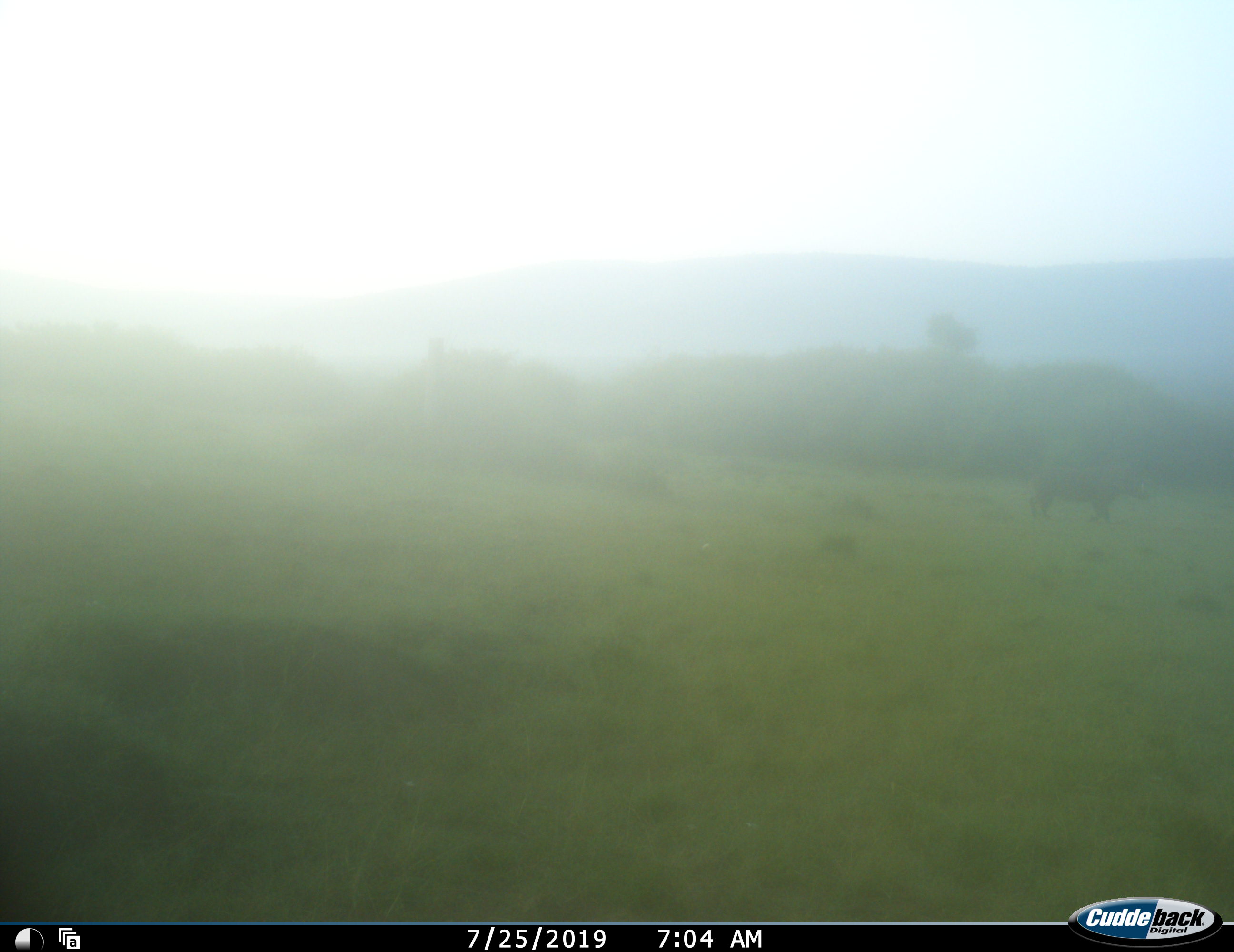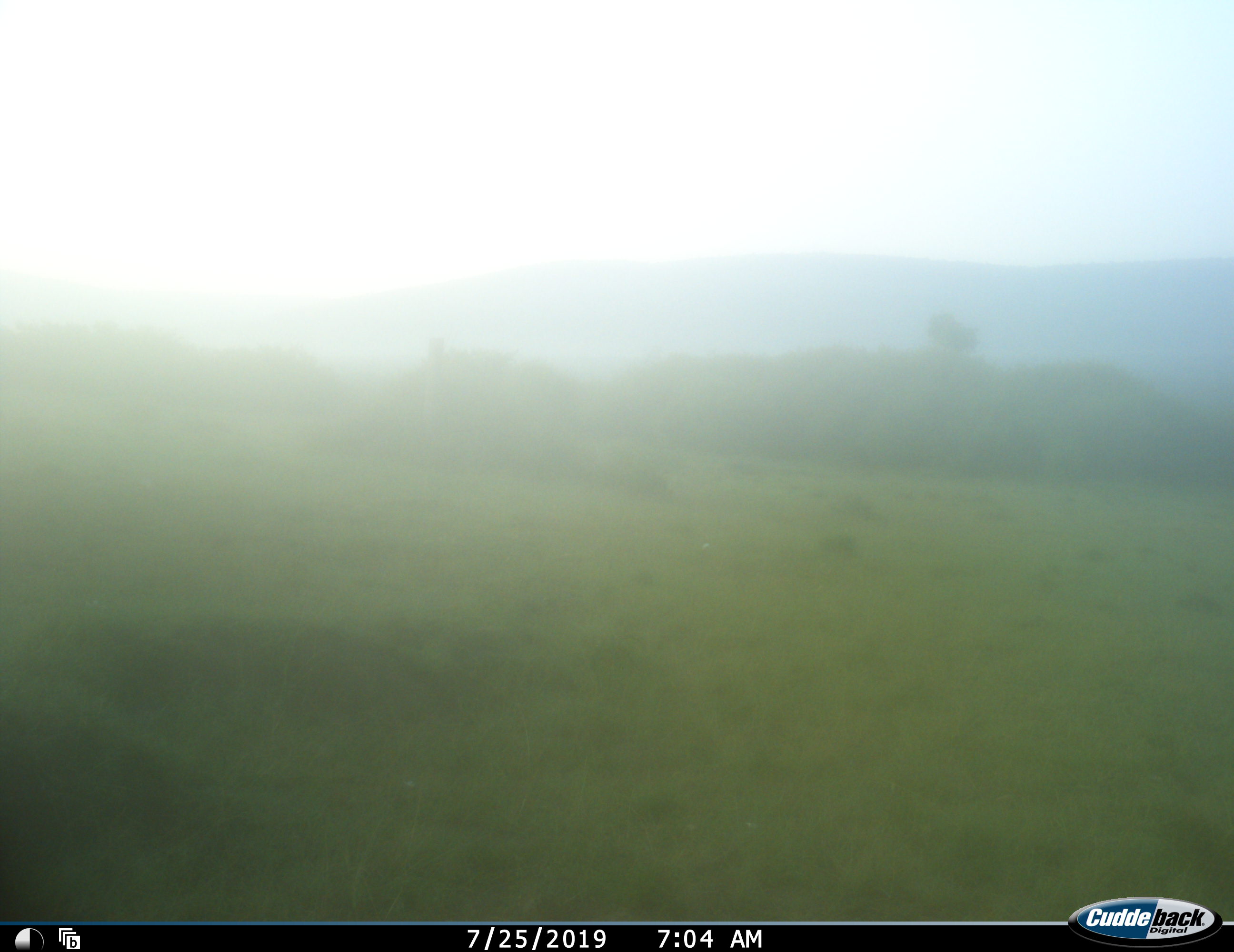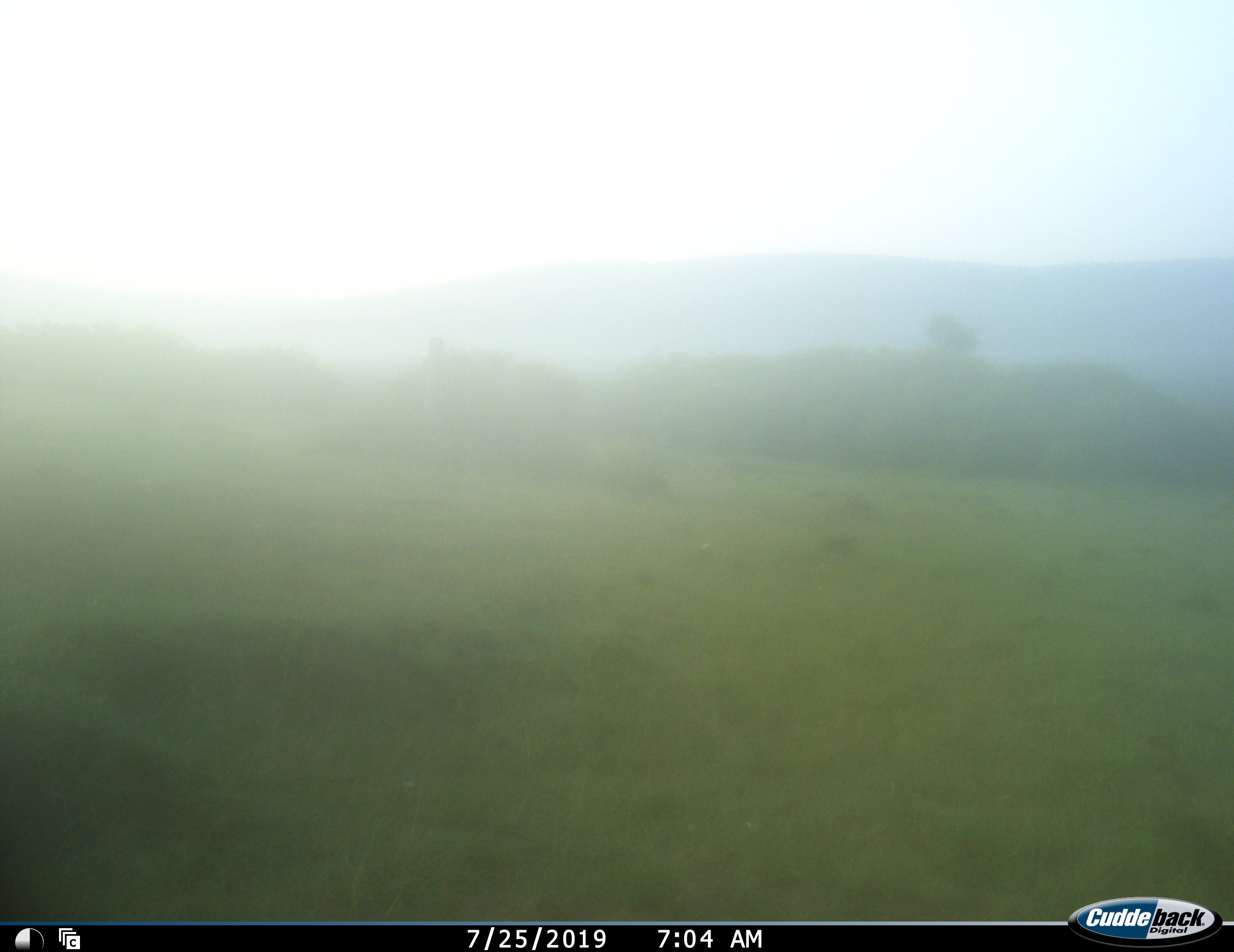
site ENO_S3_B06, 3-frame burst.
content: unidentified animal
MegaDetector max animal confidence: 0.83